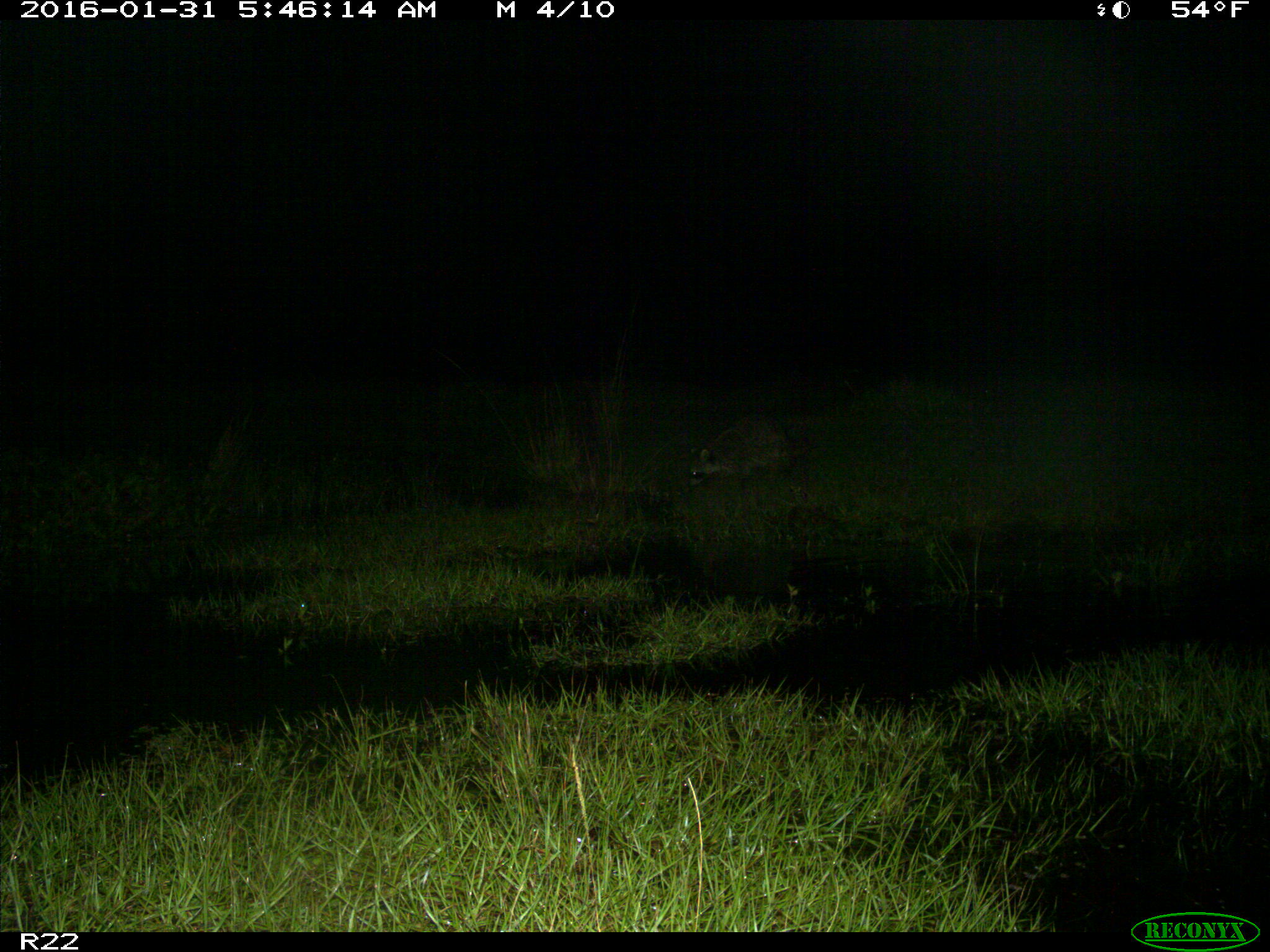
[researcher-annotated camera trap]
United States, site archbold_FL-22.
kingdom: Animalia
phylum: Chordata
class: Mammalia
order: Carnivora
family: Procyonidae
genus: Procyon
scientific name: Procyon lotor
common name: common raccoon